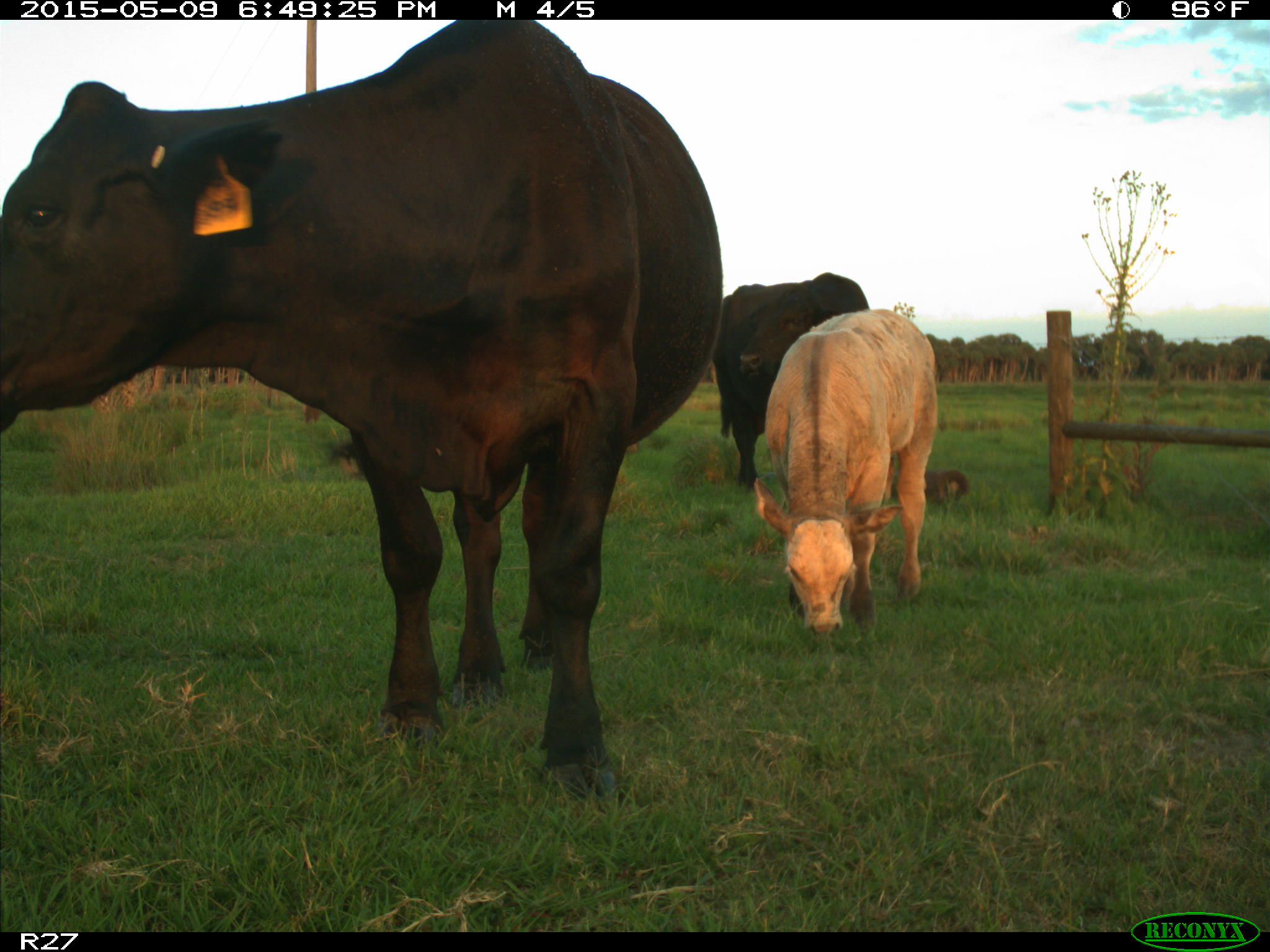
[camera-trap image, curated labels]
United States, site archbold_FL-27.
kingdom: Animalia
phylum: Chordata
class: Mammalia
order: Artiodactyla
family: Bovidae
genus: Bos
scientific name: Bos taurus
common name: domestic cow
Bos taurus (domestic cow).